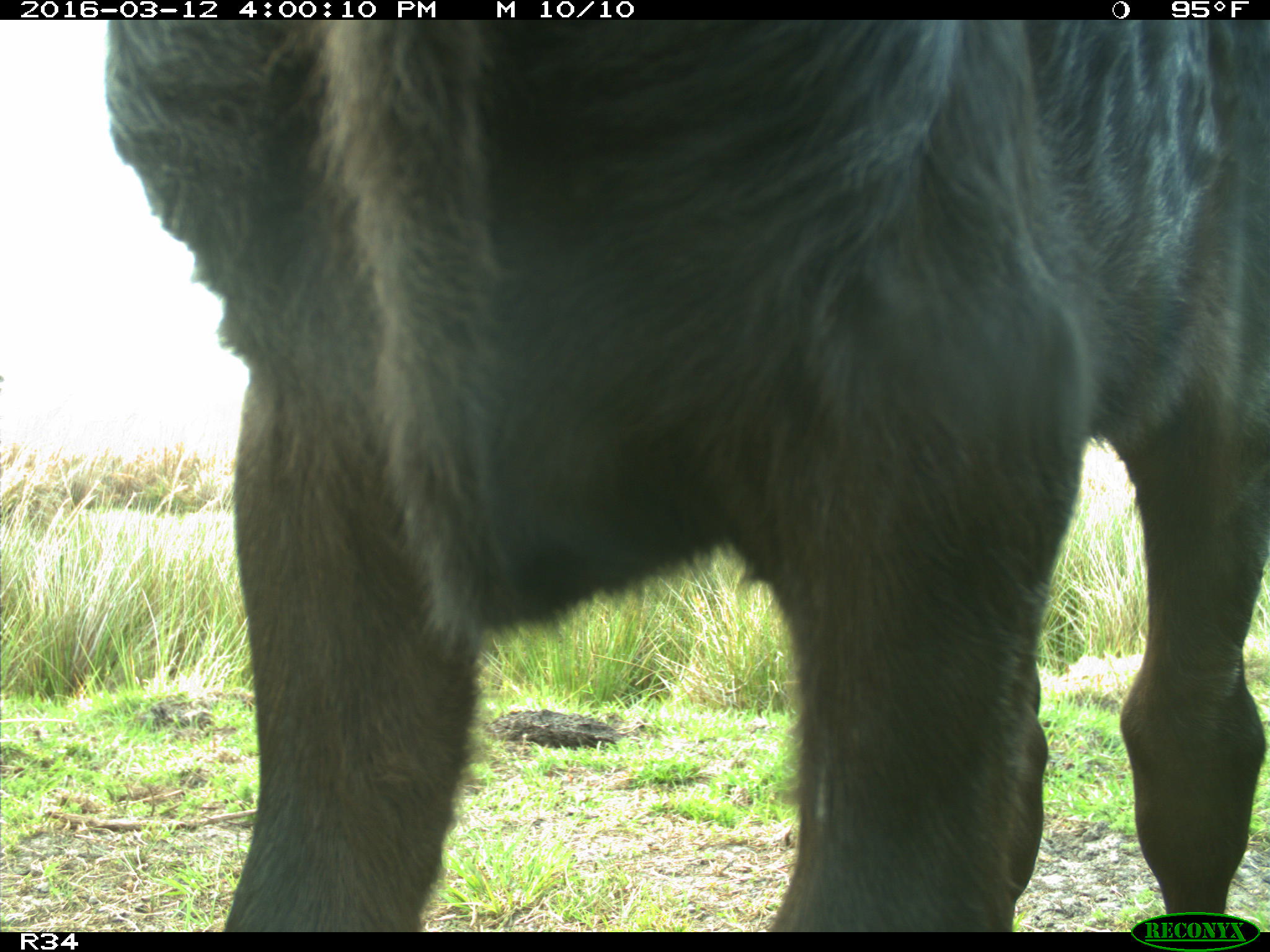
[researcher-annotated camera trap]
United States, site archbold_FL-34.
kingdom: Animalia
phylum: Chordata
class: Mammalia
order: Artiodactyla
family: Bovidae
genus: Bos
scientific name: Bos taurus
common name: domestic cow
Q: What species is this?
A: Bos taurus (domestic cow).